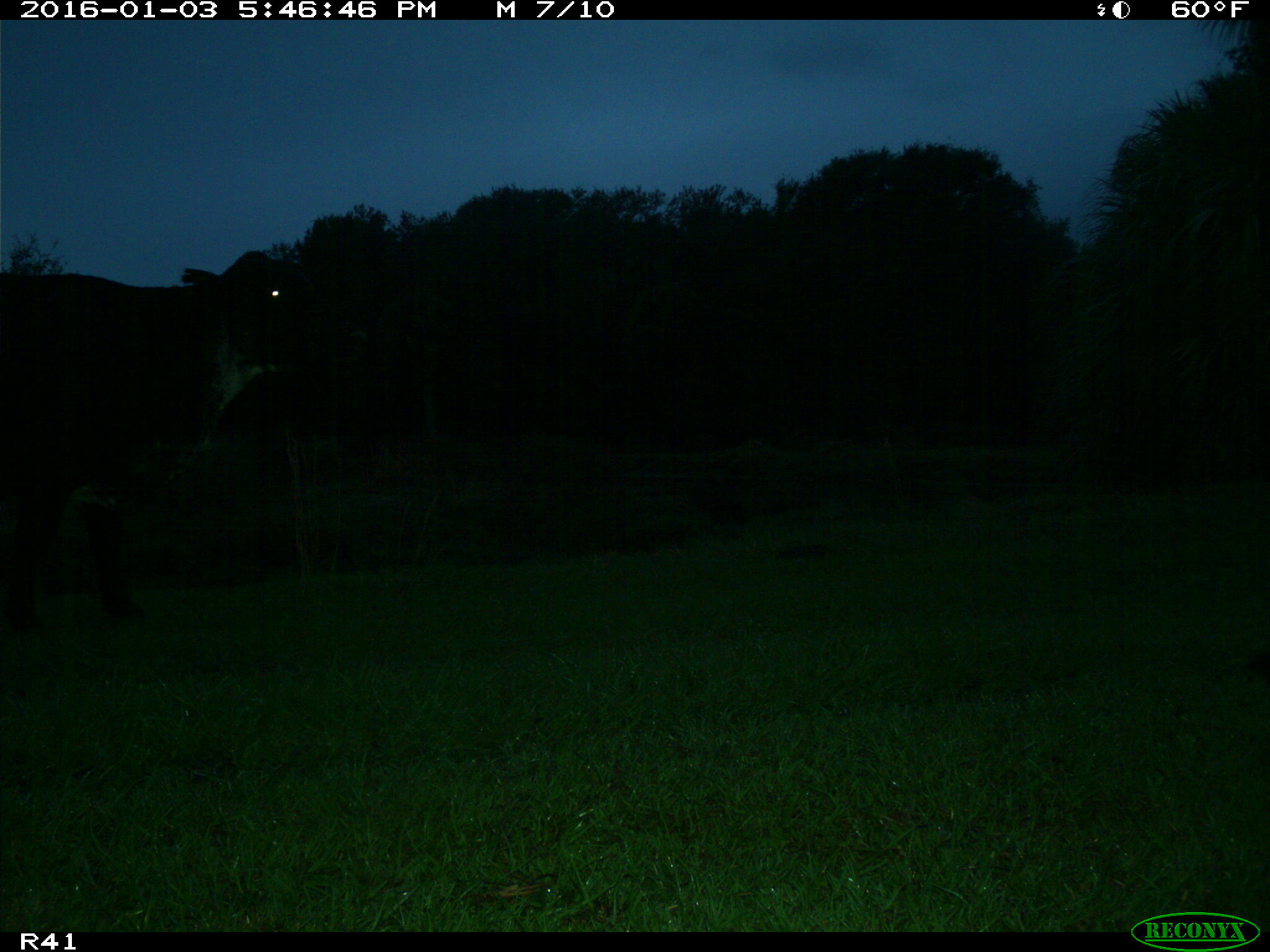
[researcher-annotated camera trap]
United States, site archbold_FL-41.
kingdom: Animalia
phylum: Chordata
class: Mammalia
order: Artiodactyla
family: Bovidae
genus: Bos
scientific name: Bos taurus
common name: domestic cow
Bos taurus (domestic cow).